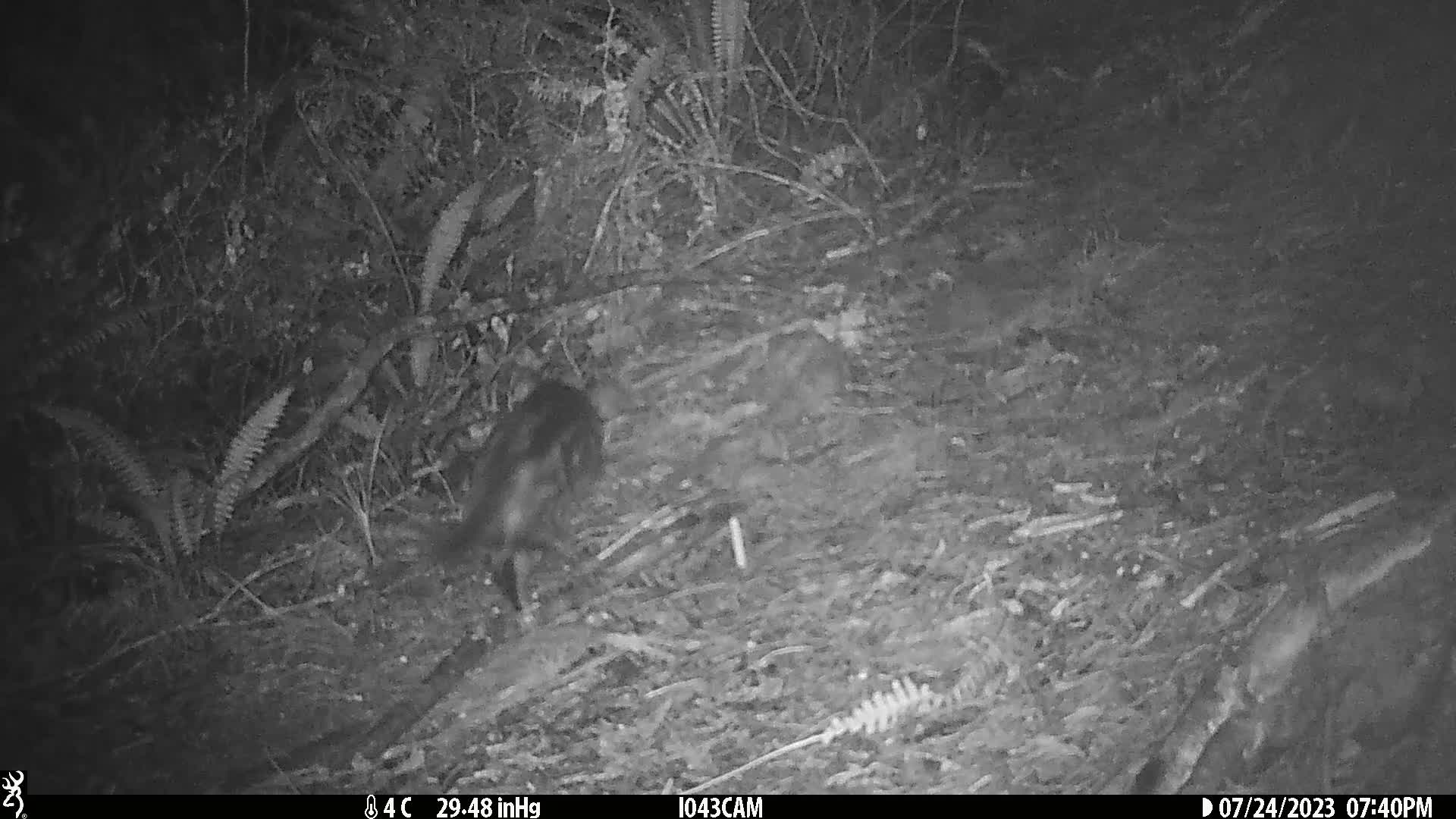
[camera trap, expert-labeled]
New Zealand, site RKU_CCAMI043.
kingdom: Animalia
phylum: Chordata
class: Mammalia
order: Carnivora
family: Felidae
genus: Felis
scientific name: Felis catus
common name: domestic cat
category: cat